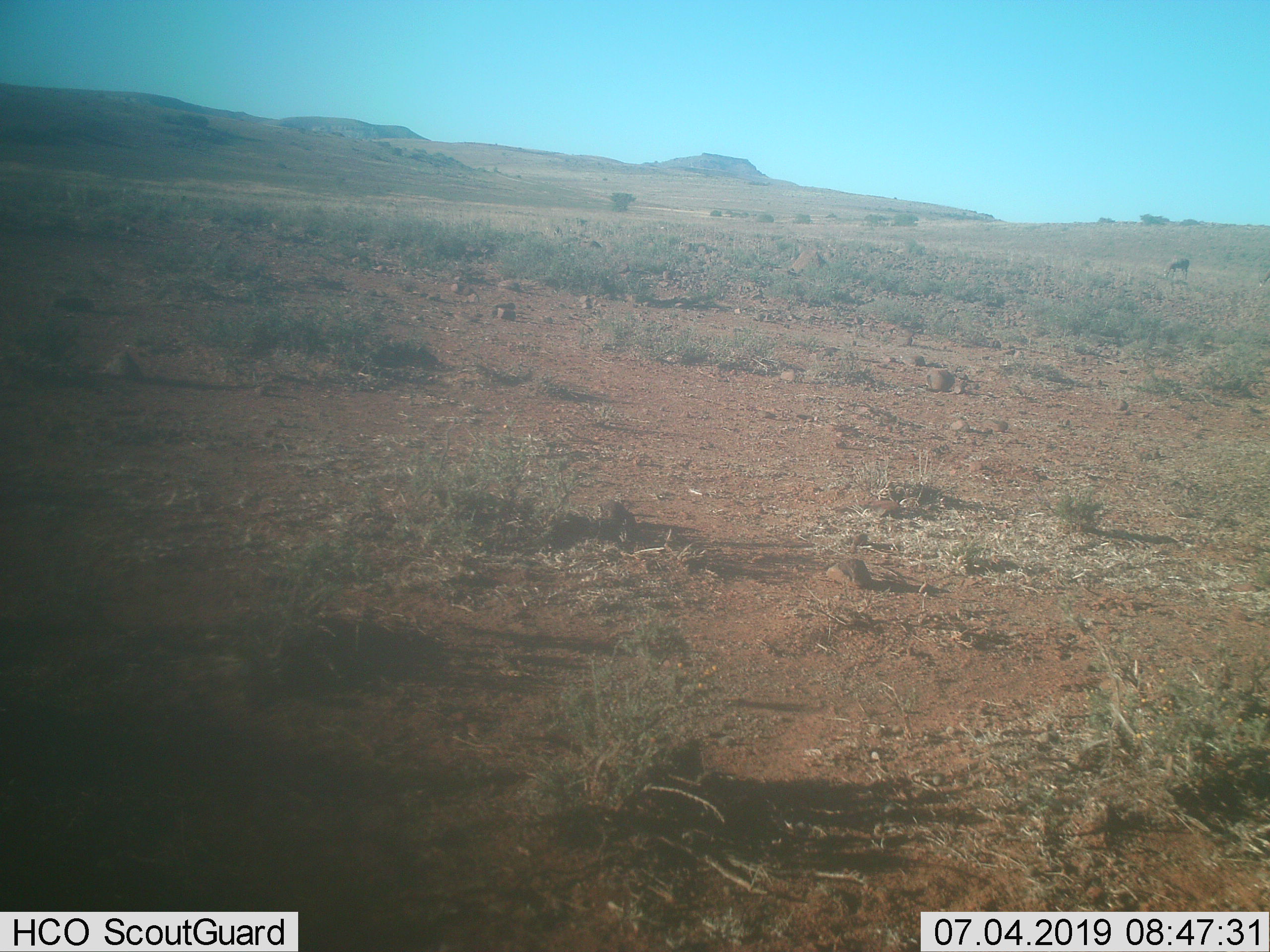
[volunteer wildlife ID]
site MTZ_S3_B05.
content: unidentified animal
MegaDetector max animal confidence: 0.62